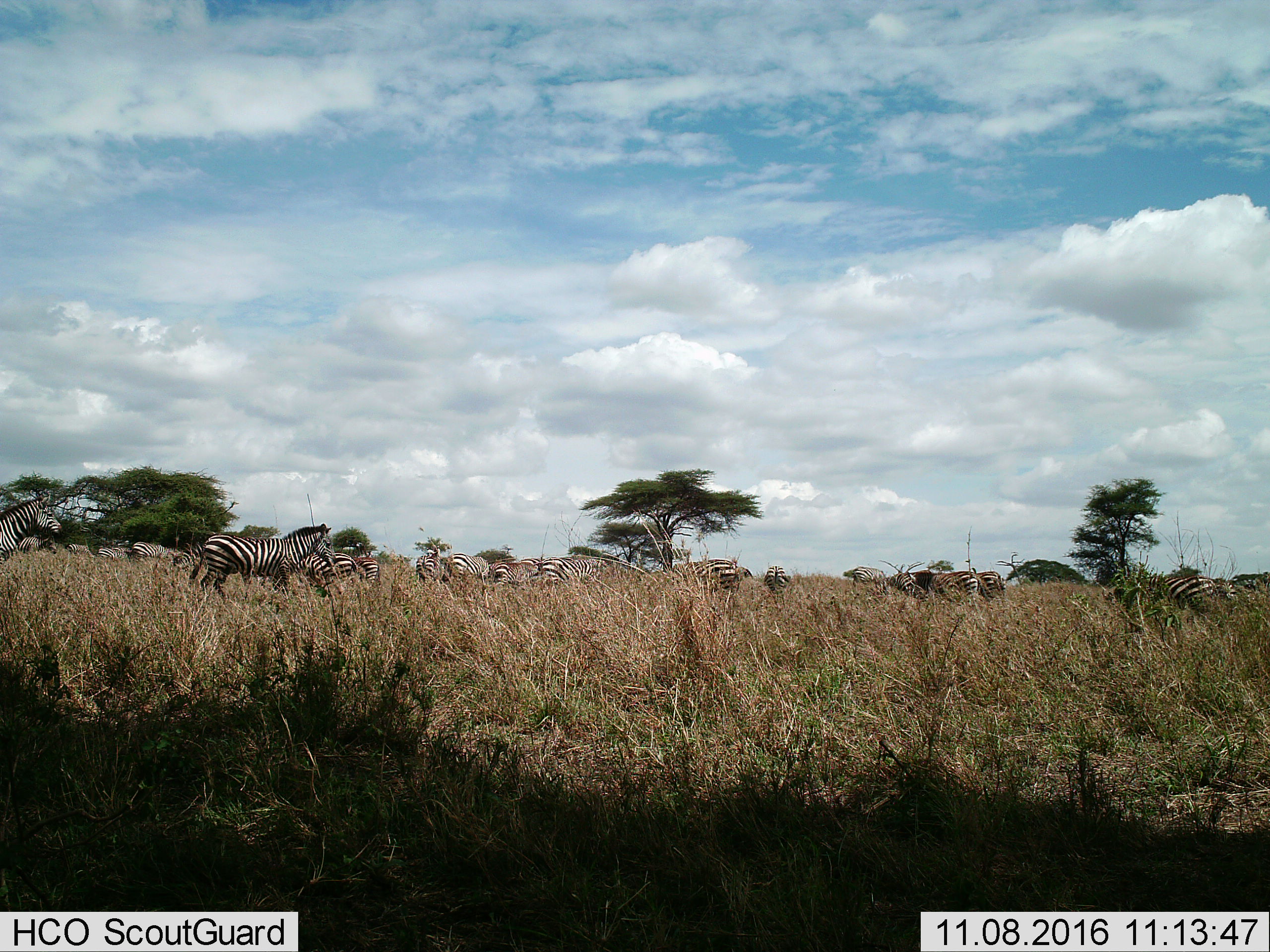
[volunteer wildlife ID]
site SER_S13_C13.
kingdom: Animalia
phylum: Chordata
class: Mammalia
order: Perissodactyla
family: Equidae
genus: Equus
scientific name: Equus quagga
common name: plains zebra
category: zebraplains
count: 11-50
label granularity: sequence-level